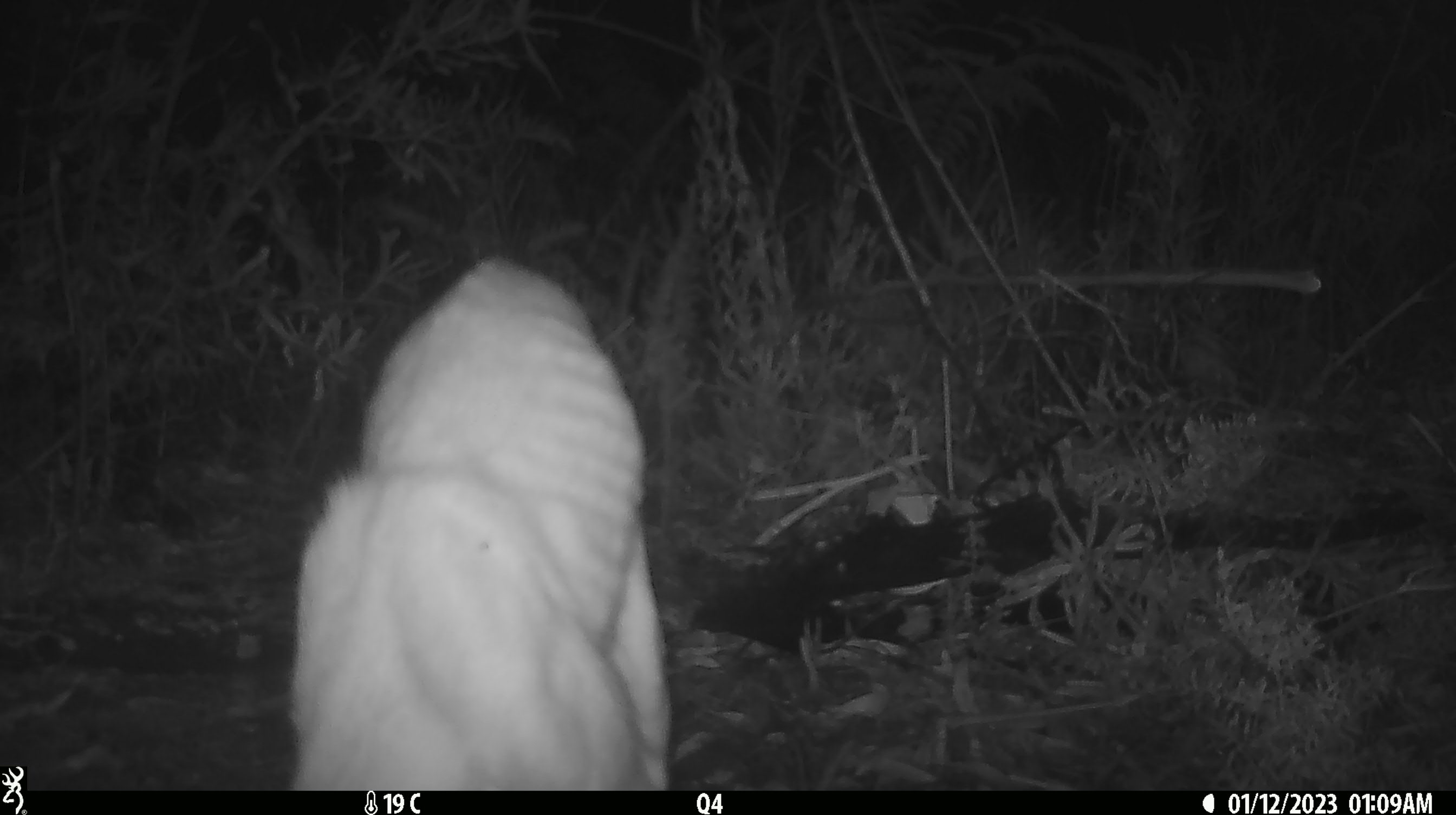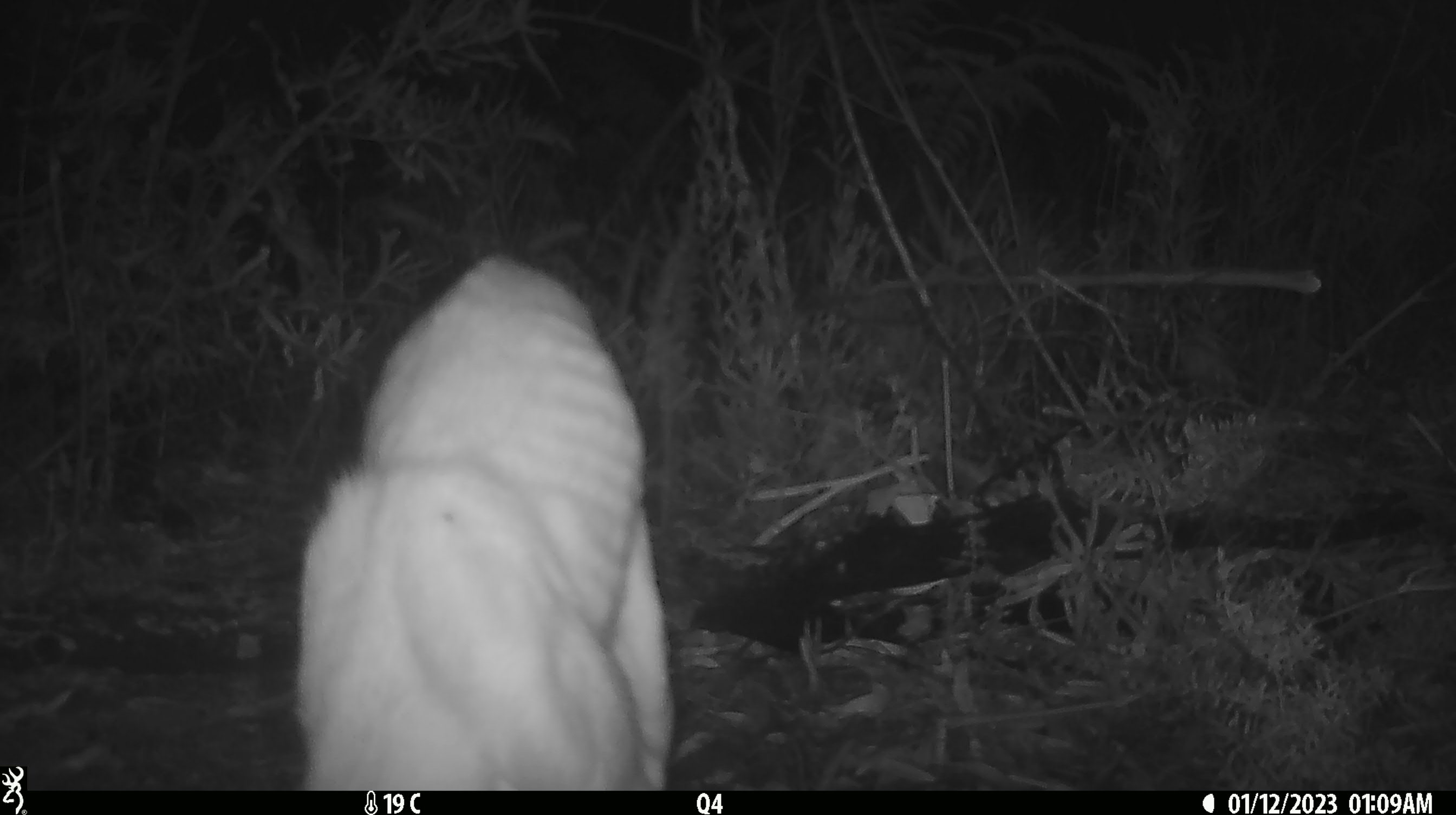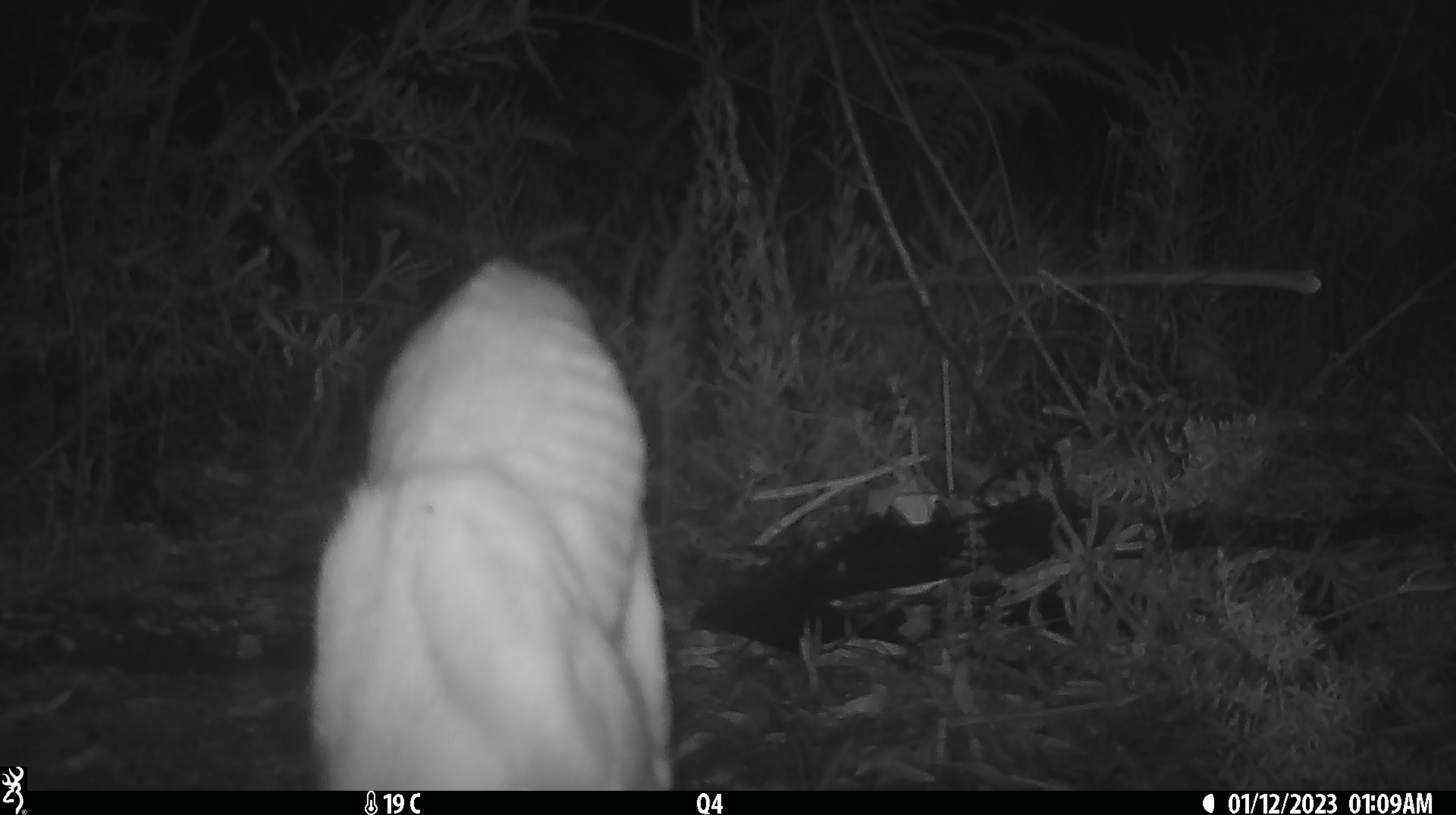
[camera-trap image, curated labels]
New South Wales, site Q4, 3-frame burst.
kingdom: Animalia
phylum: Chordata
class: Mammalia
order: Carnivora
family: Canidae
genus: Canis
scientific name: Canis familiaris dingo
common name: dingo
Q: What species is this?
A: Dingo (Canis familiaris dingo).